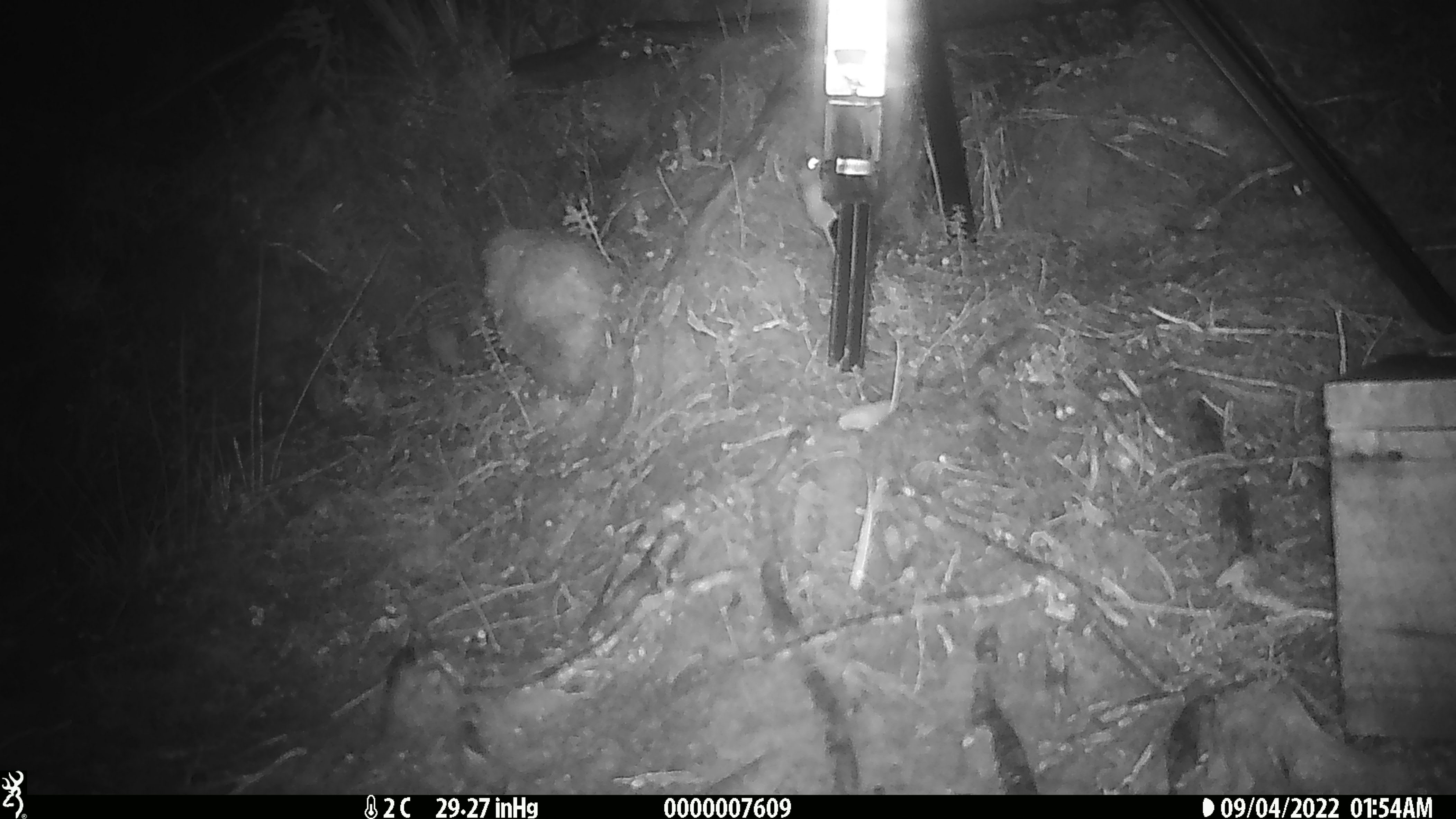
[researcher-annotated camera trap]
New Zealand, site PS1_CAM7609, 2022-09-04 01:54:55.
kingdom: Animalia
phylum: Chordata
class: Mammalia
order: Rodentia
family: Muridae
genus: Mus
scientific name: Mus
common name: mouse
Mouse (Mus).